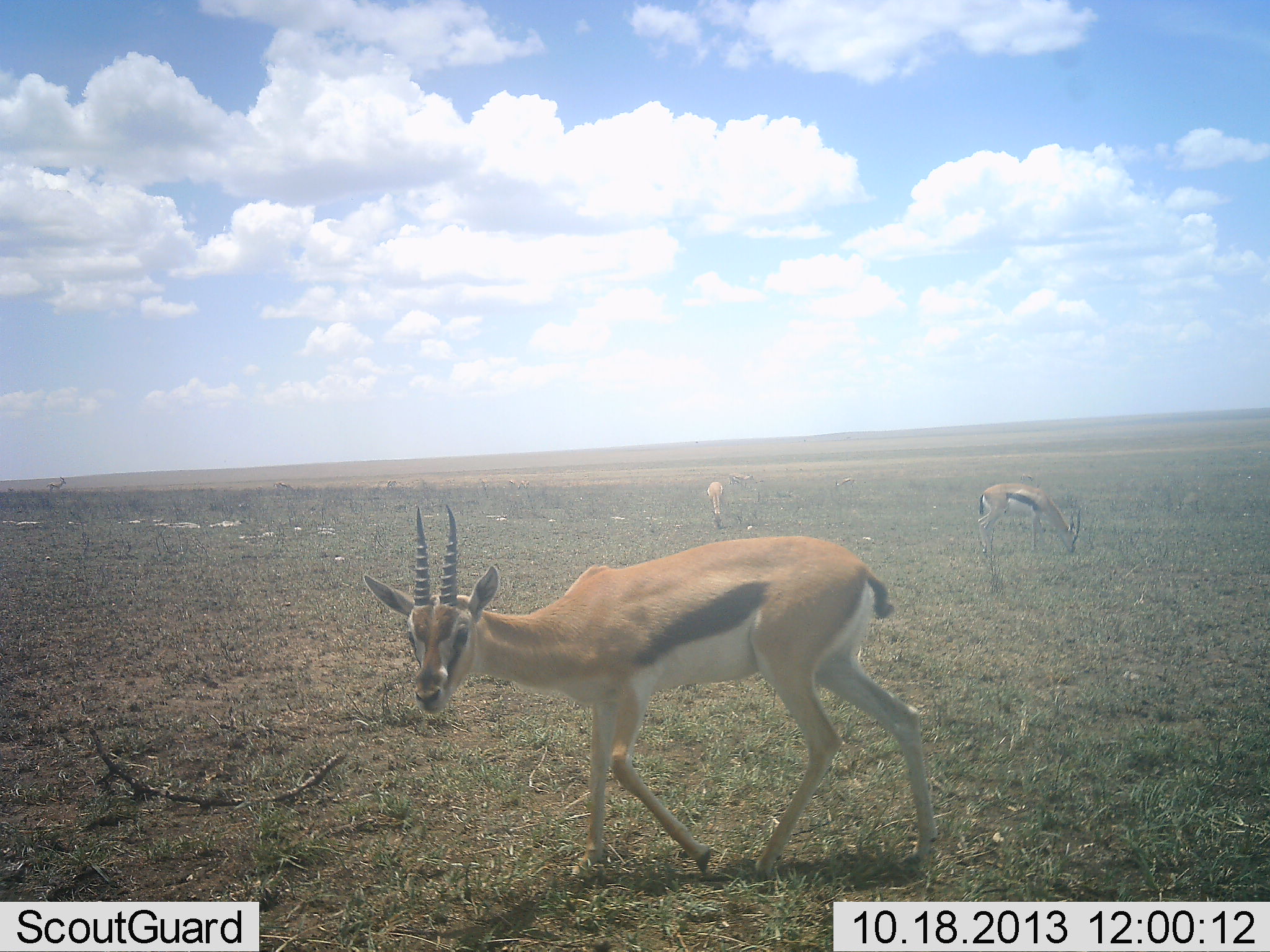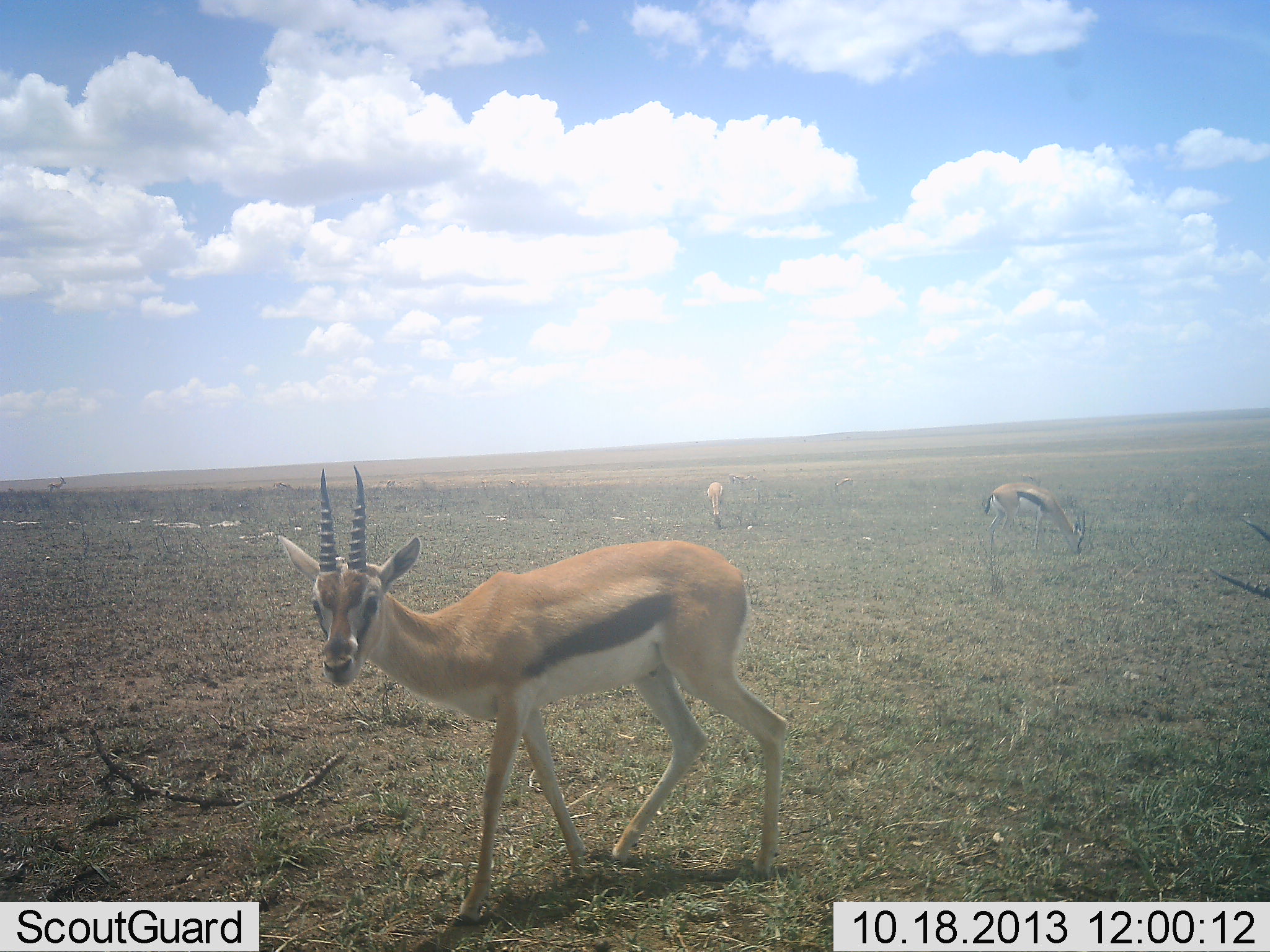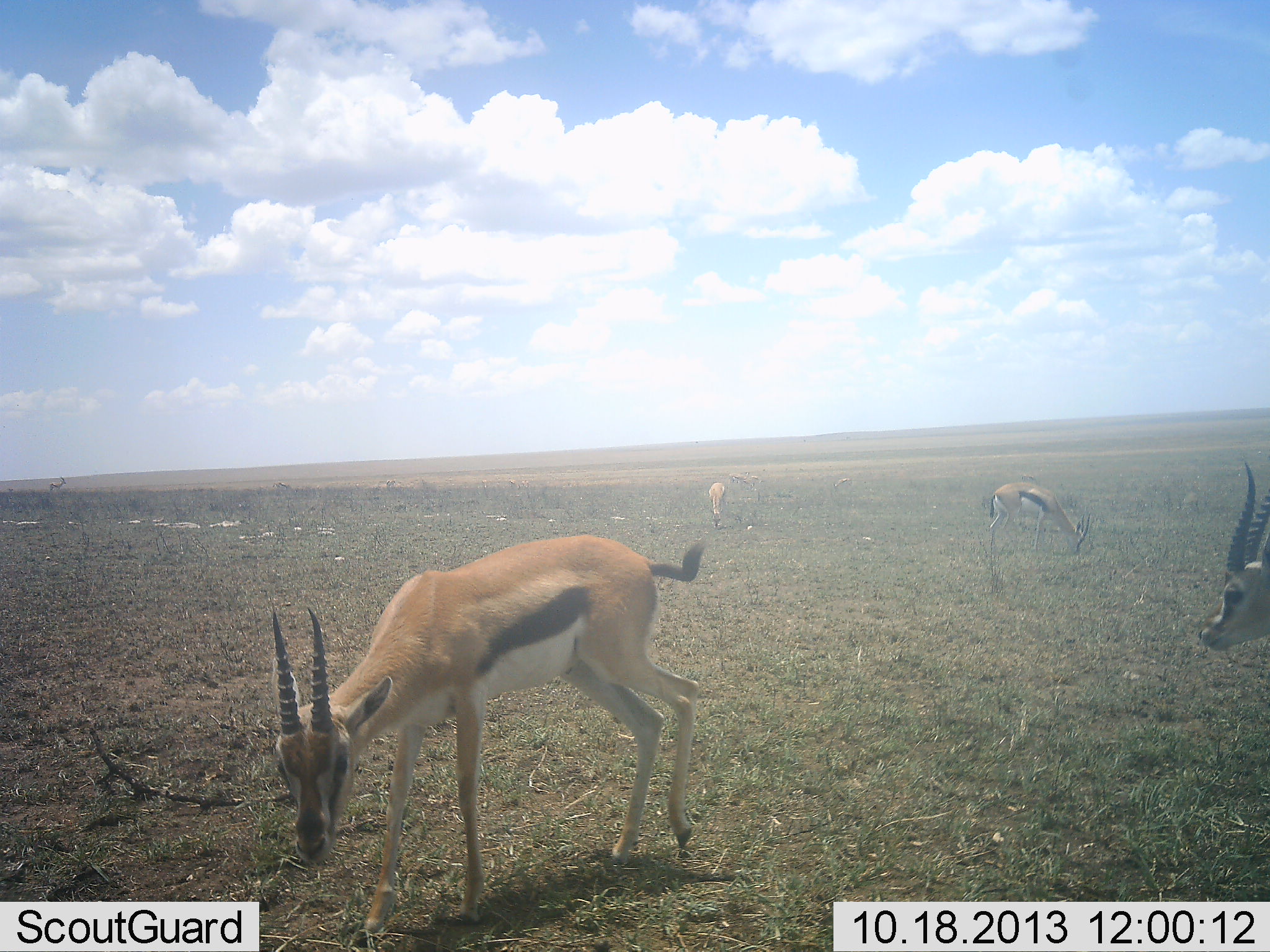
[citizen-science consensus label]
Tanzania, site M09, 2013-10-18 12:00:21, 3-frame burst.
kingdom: Animalia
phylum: Chordata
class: Mammalia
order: Artiodactyla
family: Bovidae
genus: Eudorcas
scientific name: Eudorcas thomsonii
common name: thomson's gazelle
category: gazellethomsons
Gazellethomsons (thomson's gazelle) (Eudorcas thomsonii), count 4. Behavior (volunteer vote fractions): standing 64%, resting 0%, moving 71%, interacting 0%. Young present (vote fraction): 0%. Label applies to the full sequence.